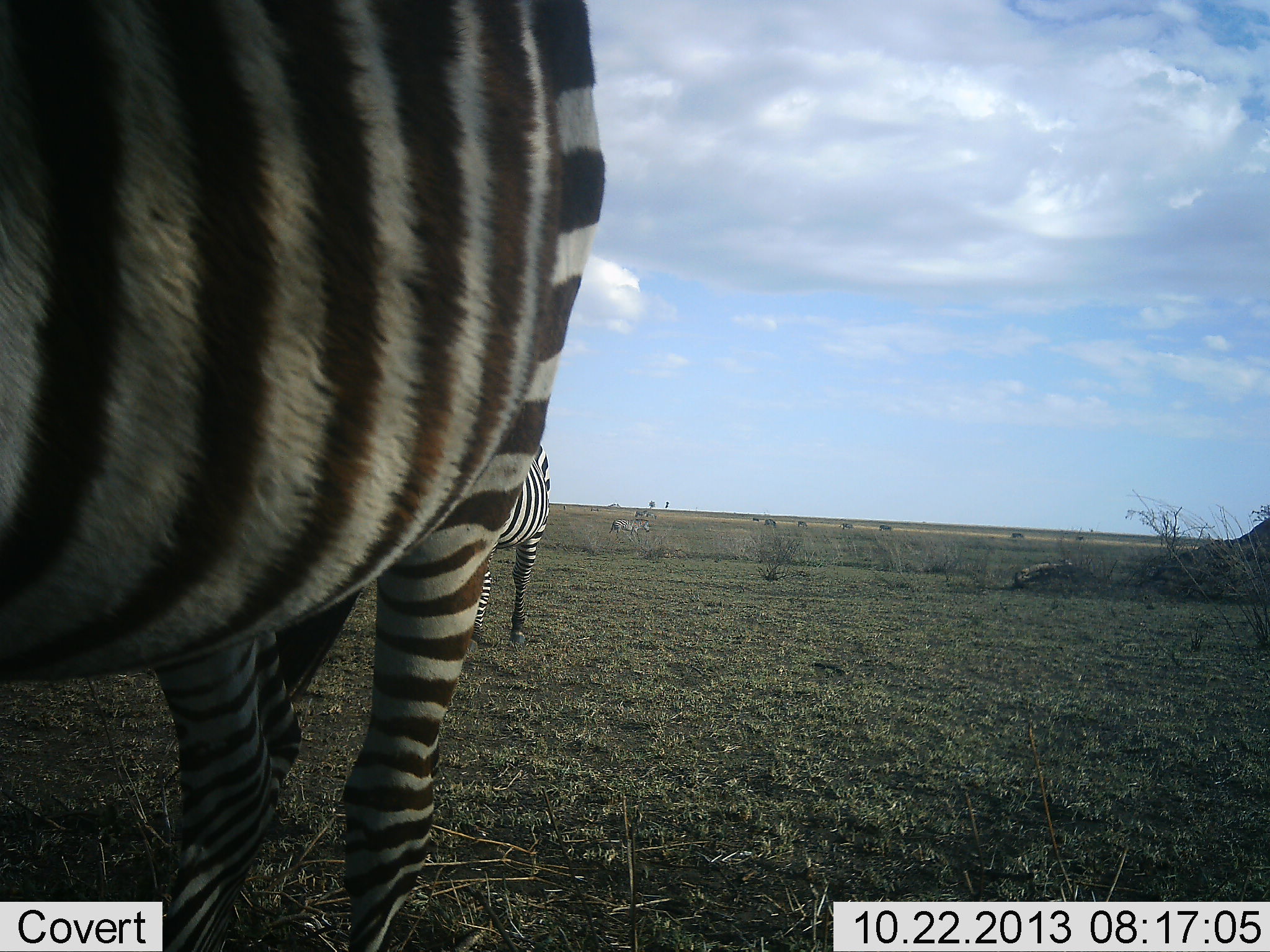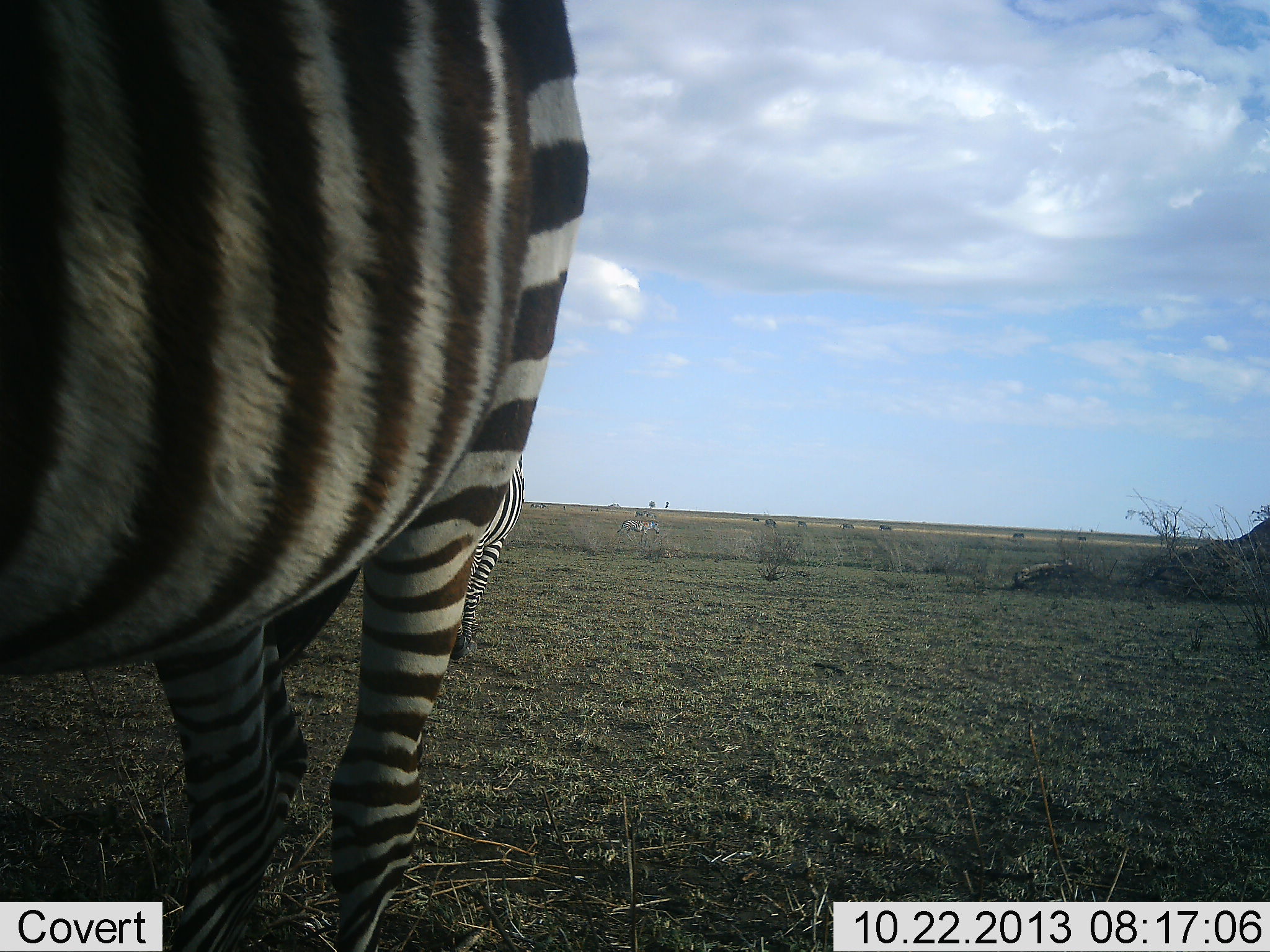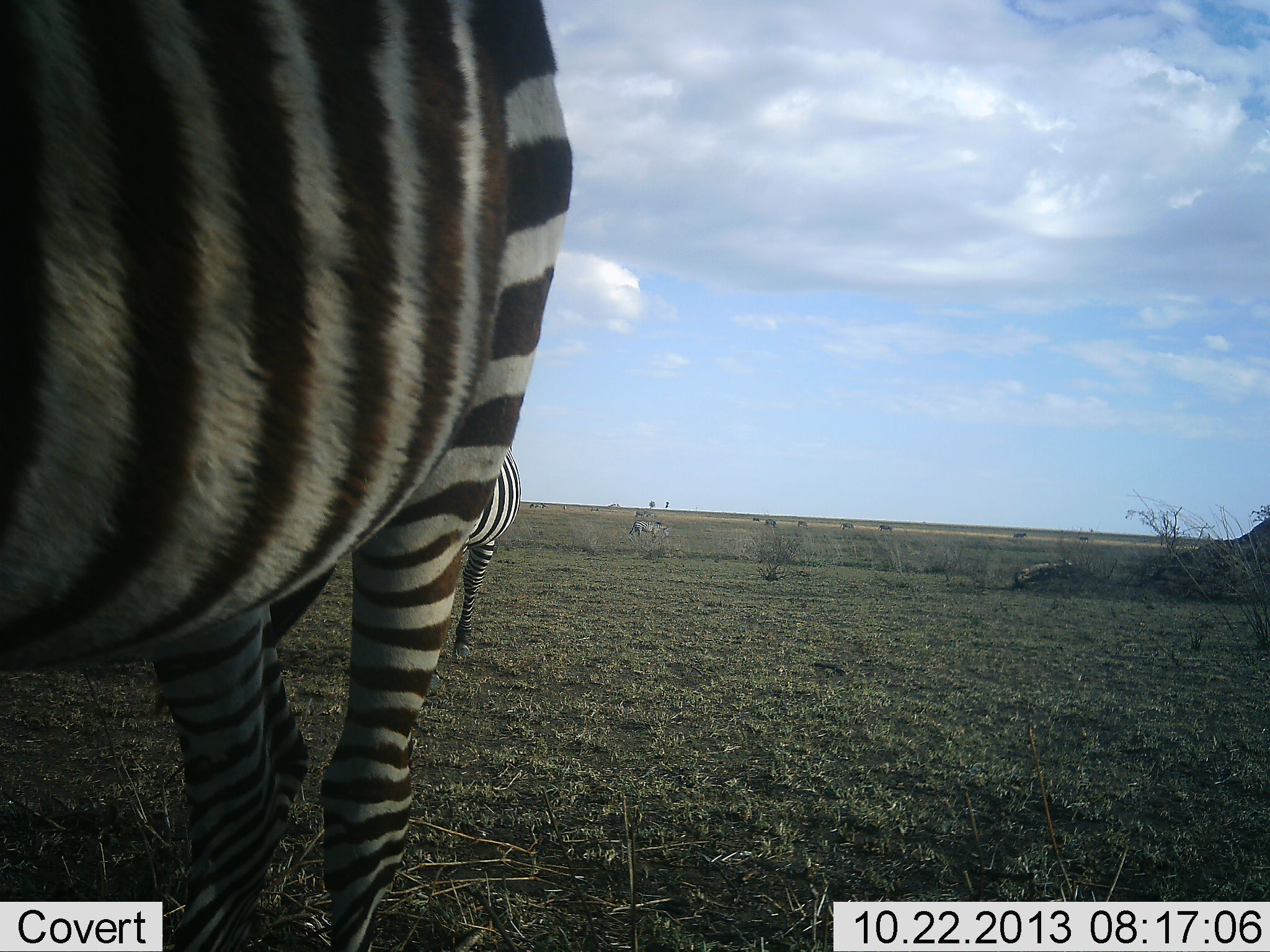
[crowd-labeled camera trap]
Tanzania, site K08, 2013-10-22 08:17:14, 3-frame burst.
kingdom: Animalia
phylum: Chordata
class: Mammalia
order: Perissodactyla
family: Equidae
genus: Equus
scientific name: Equus quagga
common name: plains zebra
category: zebra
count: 3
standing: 80%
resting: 0%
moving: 40%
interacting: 0%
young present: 0%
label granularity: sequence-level